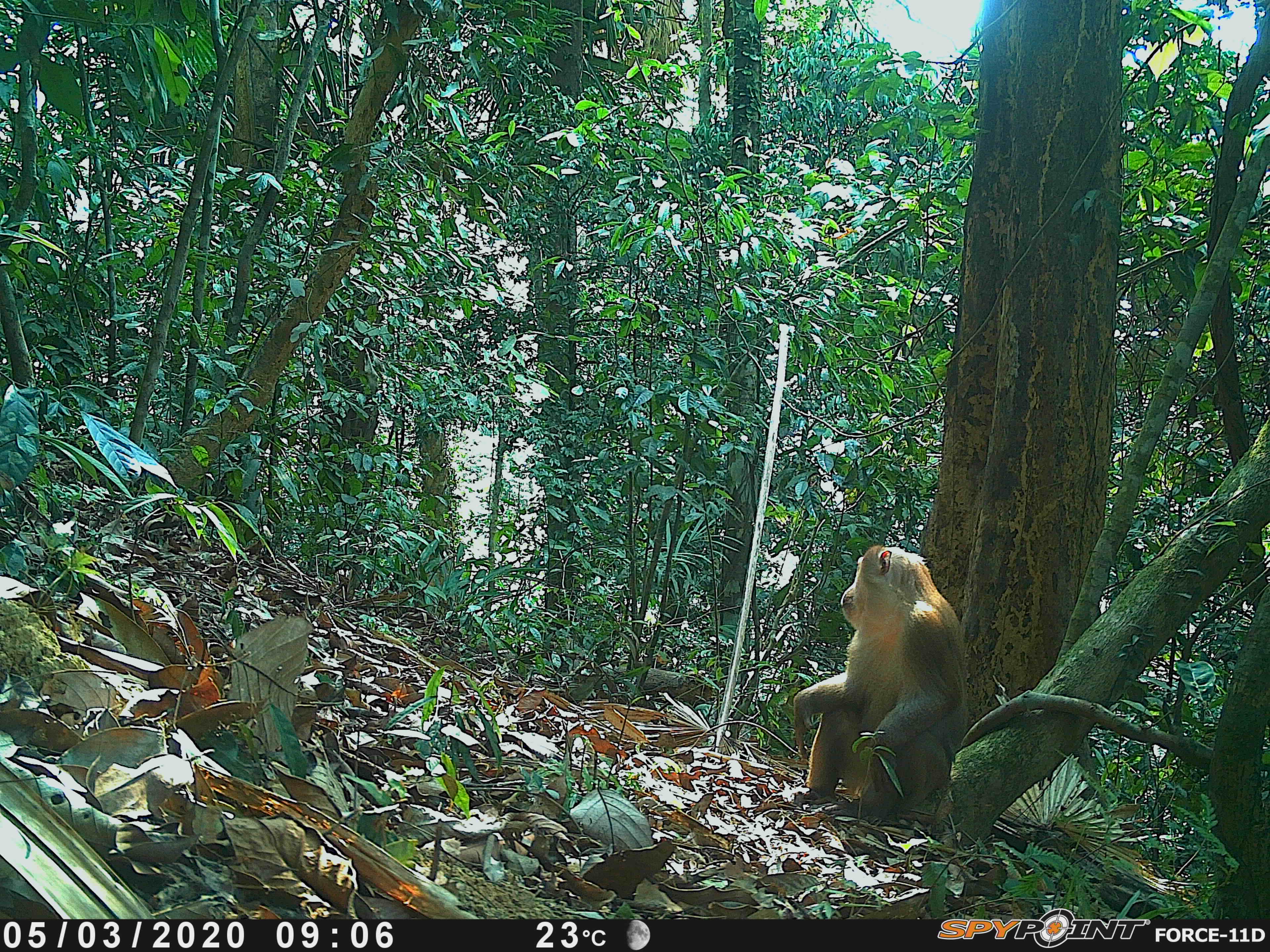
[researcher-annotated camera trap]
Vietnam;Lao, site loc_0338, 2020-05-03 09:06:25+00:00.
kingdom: Animalia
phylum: Chordata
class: Mammalia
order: Primates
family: Cercopithecidae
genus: Macaca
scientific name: Macaca nemestrina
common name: pig-tailed macaque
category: pig tailed macaque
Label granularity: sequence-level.